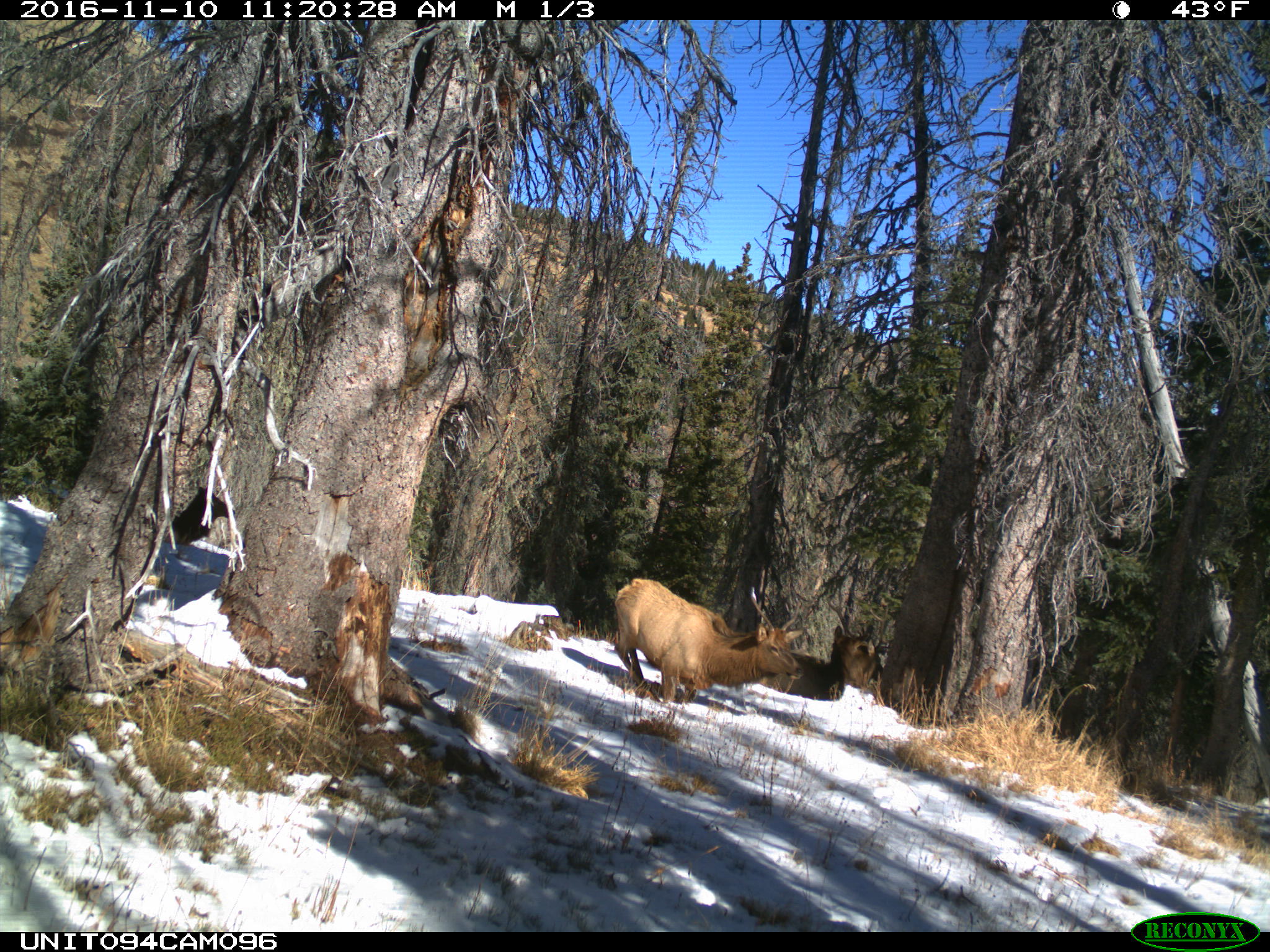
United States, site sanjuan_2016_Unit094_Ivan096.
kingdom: Animalia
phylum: Chordata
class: Mammalia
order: Artiodactyla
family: Cervidae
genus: Cervus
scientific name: Cervus elaphus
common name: red deer